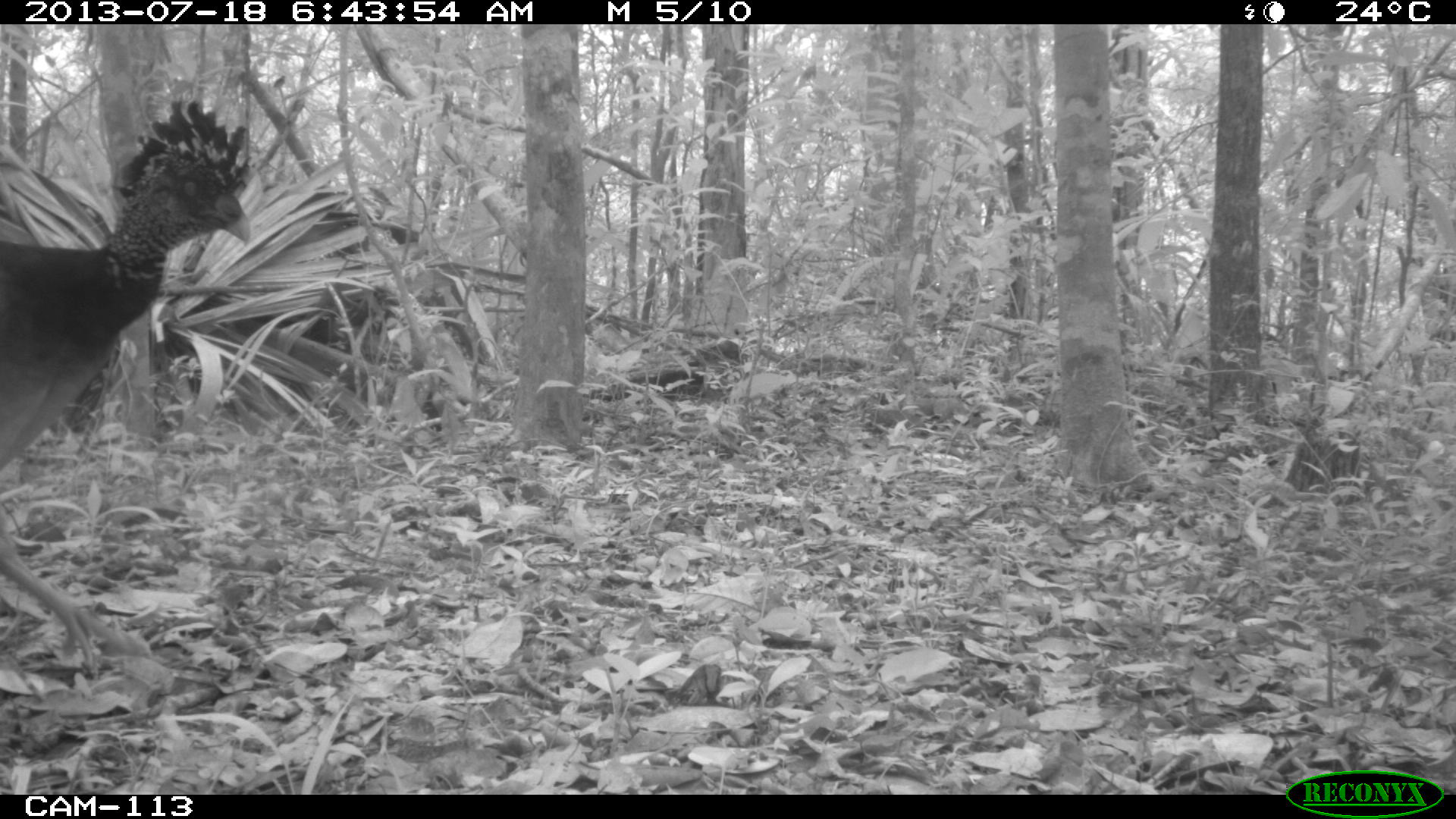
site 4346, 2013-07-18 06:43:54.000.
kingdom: Animalia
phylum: Chordata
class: Aves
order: Galliformes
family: Cracidae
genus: Crax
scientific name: Crax rubra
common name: great curassow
Crax rubra (great curassow), count 1, sex female.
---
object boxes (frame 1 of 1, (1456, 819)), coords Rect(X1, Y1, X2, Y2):
crax rubra: Rect(0, 97, 251, 678)